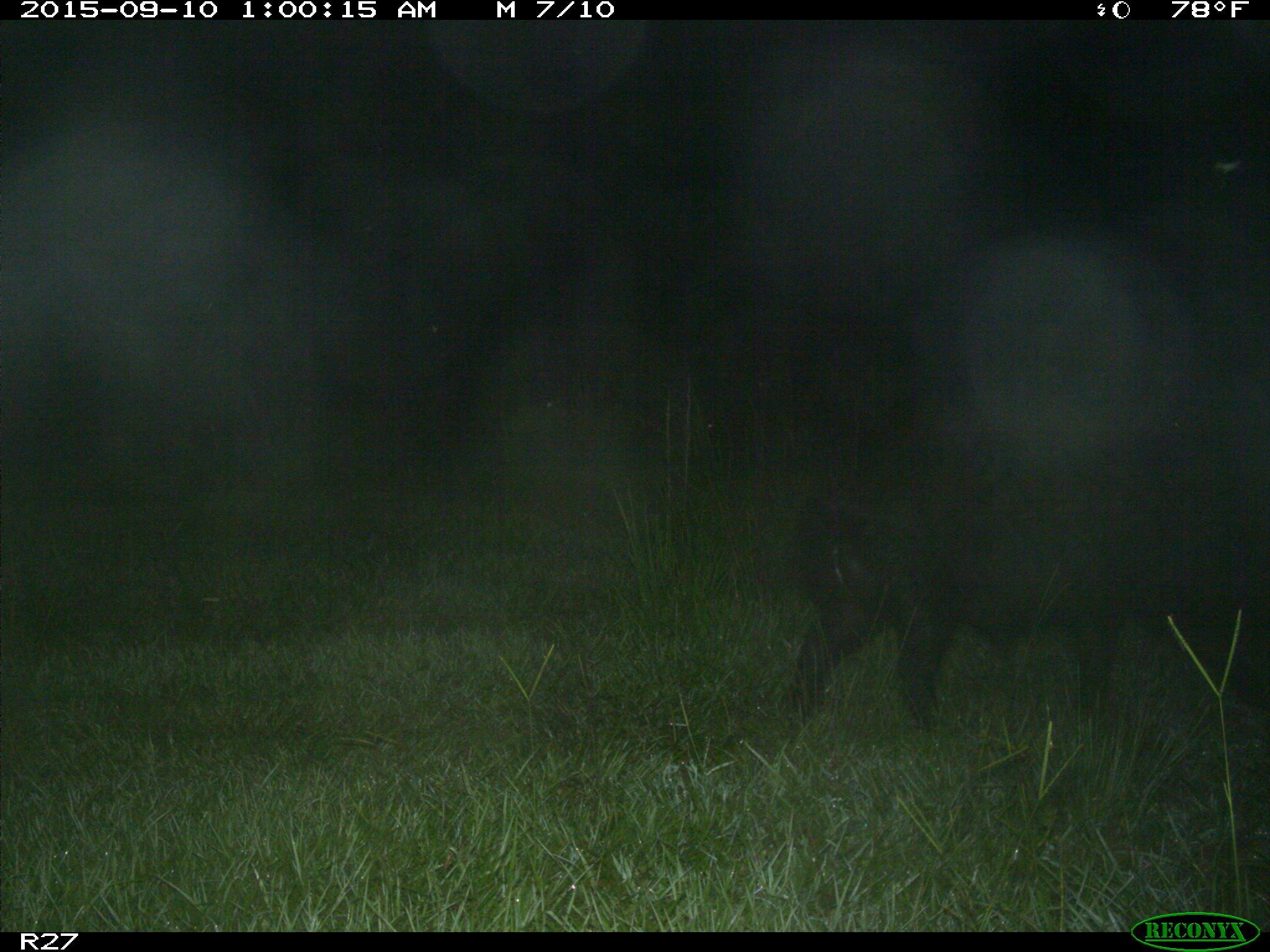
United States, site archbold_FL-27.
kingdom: Animalia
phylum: Chordata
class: Mammalia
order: Artiodactyla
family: Suidae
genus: Sus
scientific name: Sus scrofa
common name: wild boar